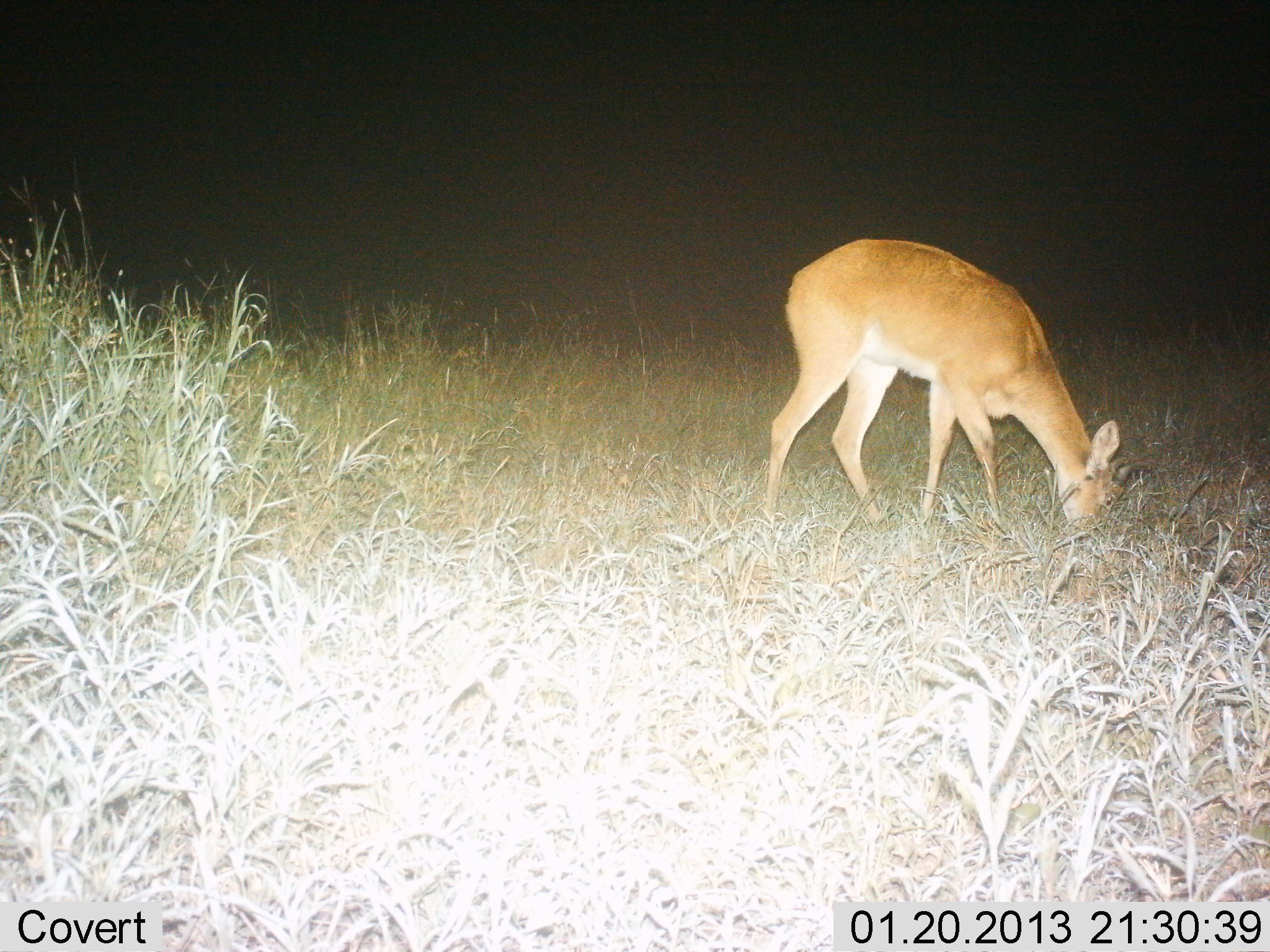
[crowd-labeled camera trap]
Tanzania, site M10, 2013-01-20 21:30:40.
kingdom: Animalia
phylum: Chordata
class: Mammalia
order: Artiodactyla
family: Bovidae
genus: Redunca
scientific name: Redunca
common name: reedbuck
Reedbuck (Redunca), count 1. Behavior (volunteer vote fractions): standing 19%, resting 0%, moving 0%, interacting 0%. Young present (vote fraction): 0%. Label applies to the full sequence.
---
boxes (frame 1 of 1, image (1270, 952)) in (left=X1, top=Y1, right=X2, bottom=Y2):
animal: (left=762, top=236, right=1155, bottom=547)